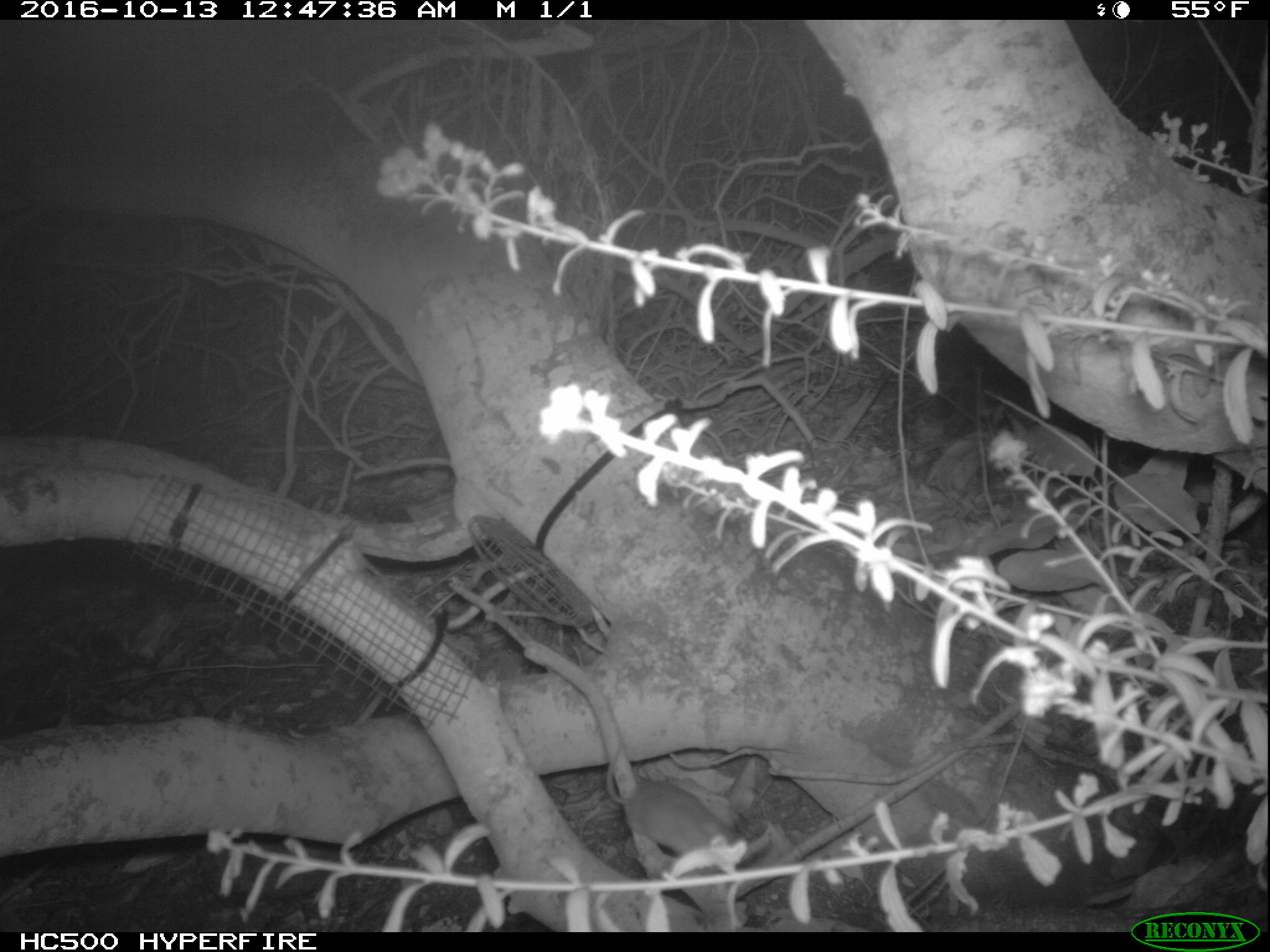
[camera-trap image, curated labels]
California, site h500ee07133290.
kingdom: Animalia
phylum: Chordata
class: Mammalia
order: Rodentia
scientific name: Rodentia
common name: rodent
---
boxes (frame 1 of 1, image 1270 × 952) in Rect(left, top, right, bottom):
rodent: Rect(606, 732, 740, 875)